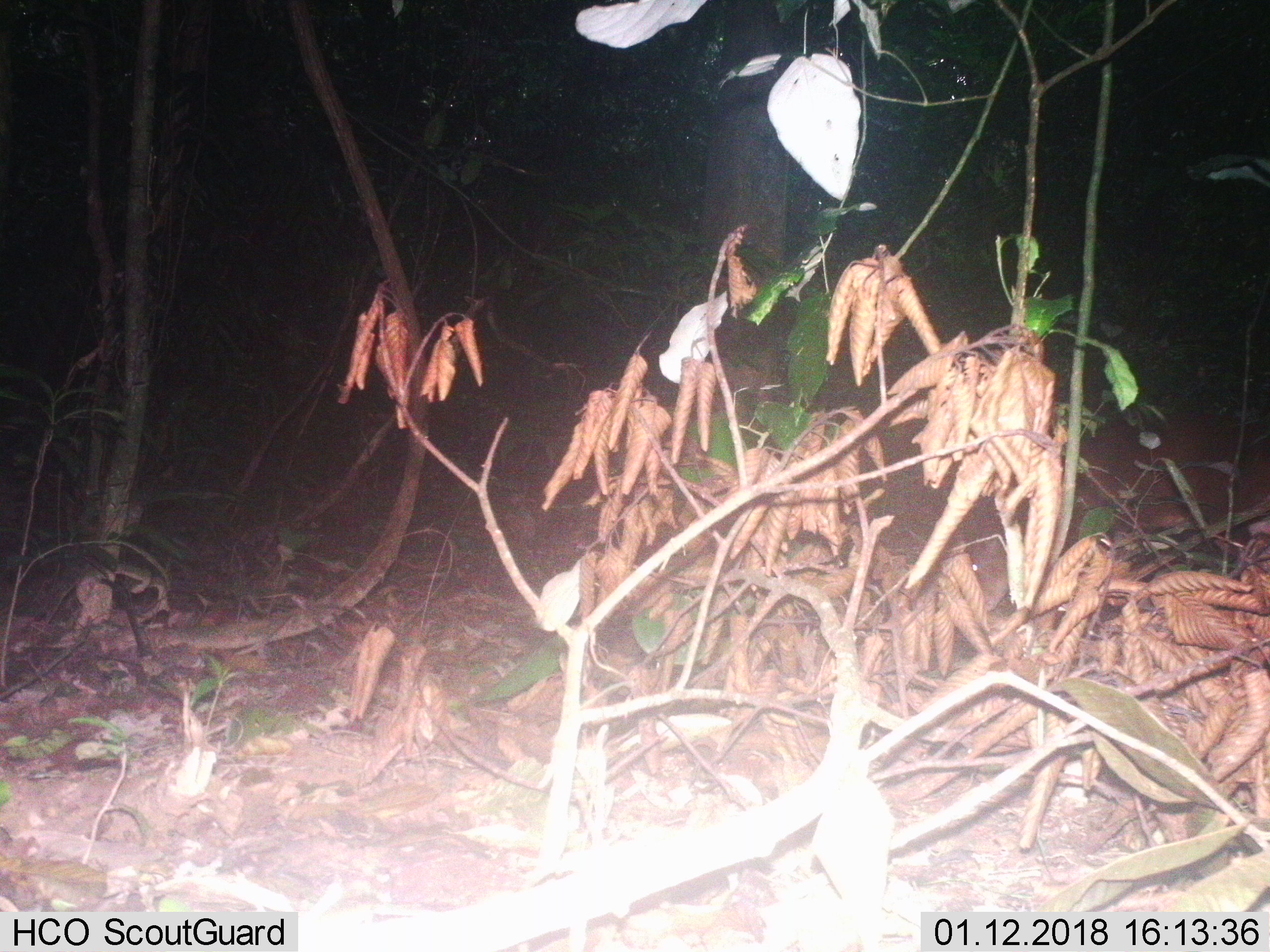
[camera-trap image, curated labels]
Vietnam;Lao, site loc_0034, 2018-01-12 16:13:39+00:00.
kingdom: Animalia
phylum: Chordata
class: Mammalia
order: Artiodactyla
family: Cervidae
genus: Muntiacus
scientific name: Muntiacus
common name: muntjacs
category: unidentified muntjac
Unidentified muntjac (muntjacs) (Muntiacus). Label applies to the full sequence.